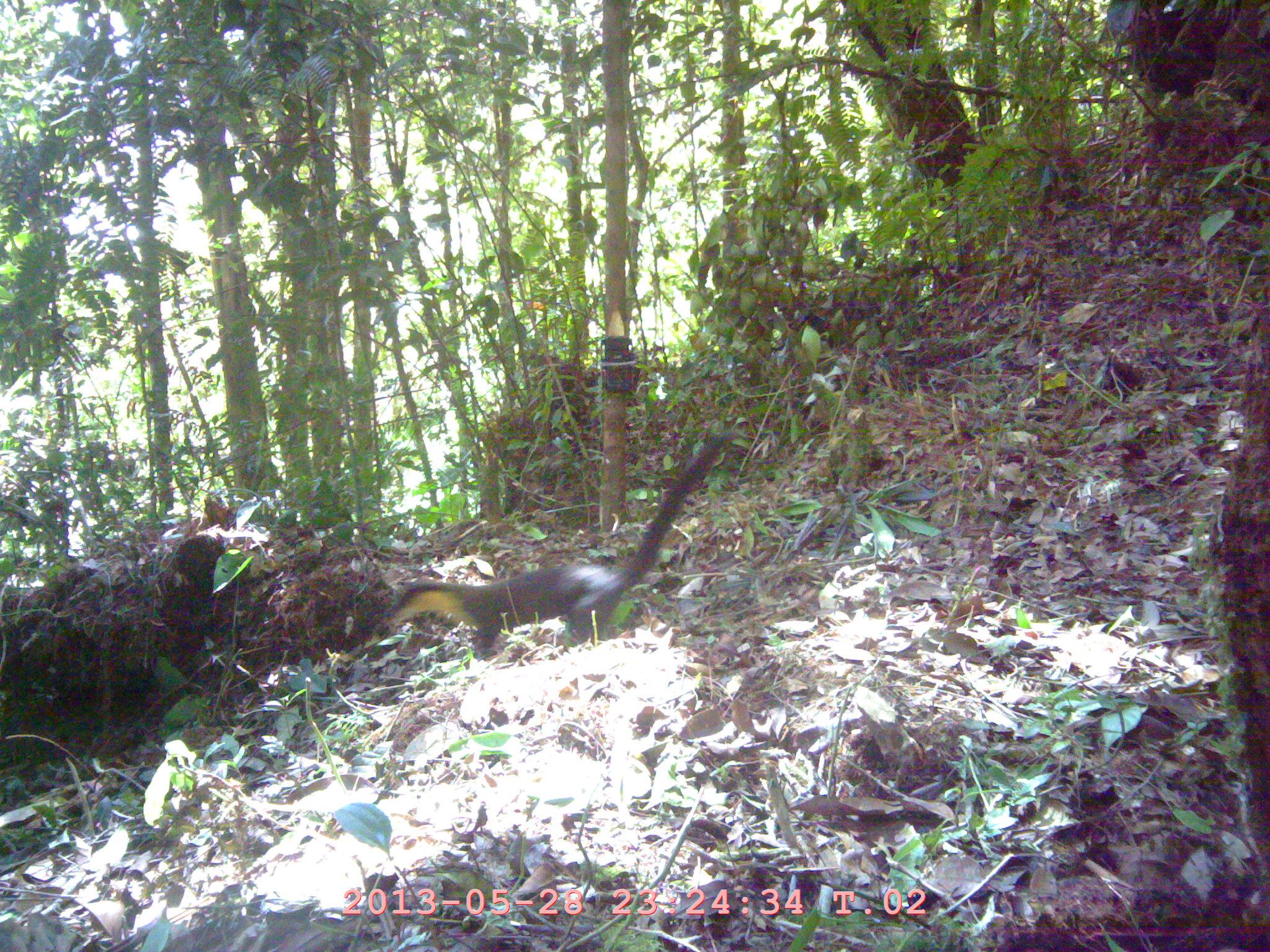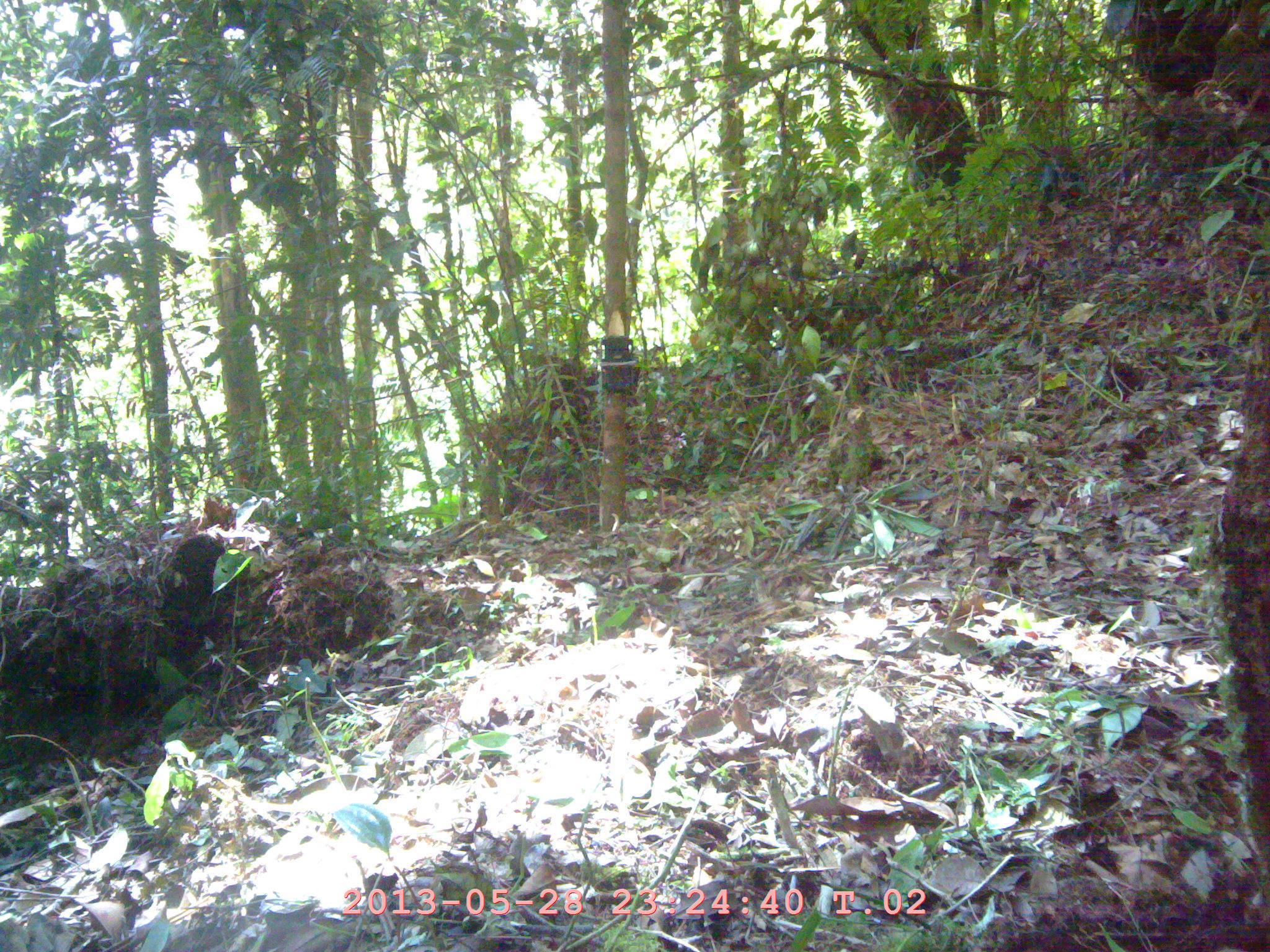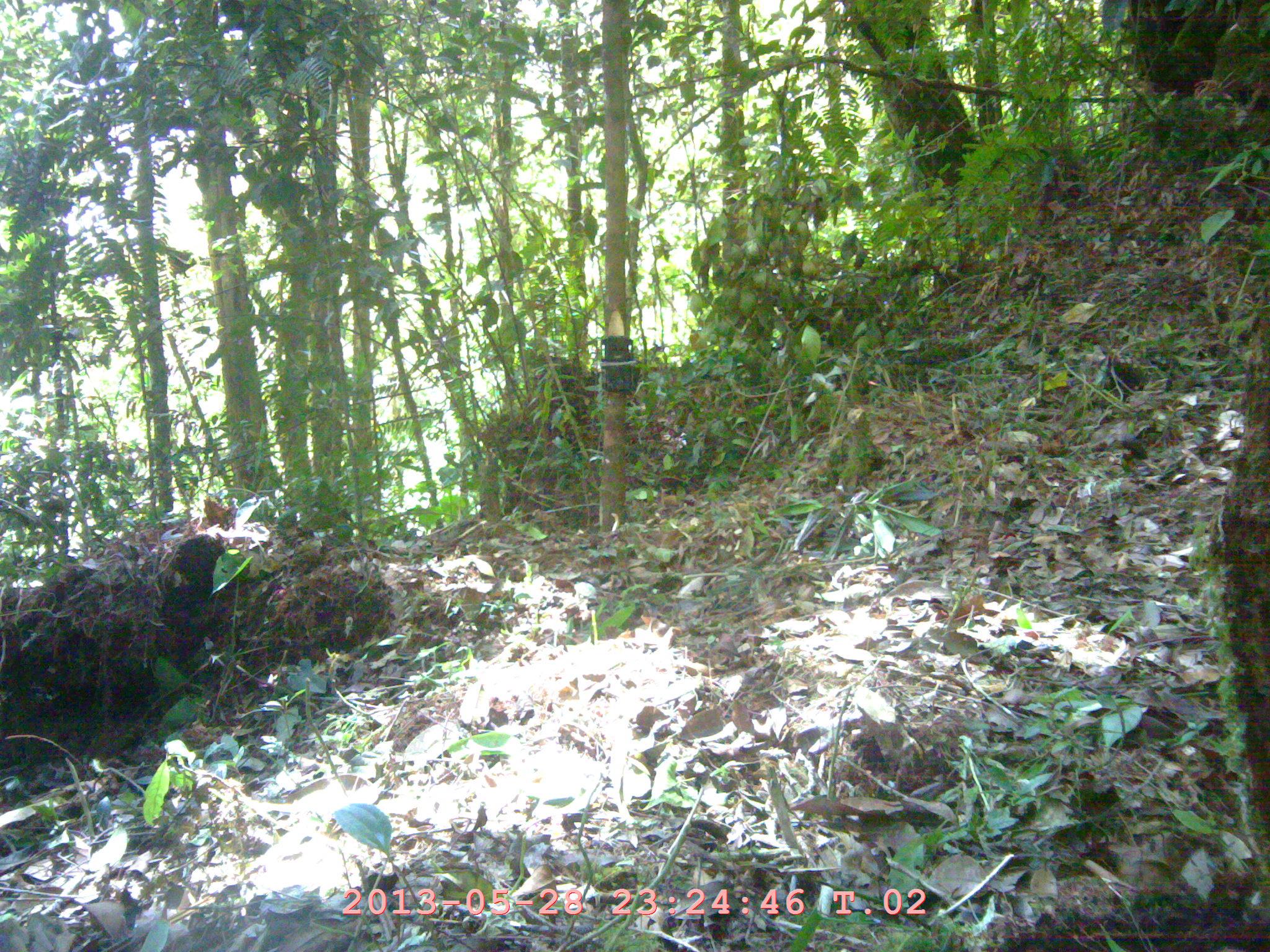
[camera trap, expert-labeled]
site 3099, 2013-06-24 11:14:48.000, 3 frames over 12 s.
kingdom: Animalia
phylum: Chordata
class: Mammalia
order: Carnivora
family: Mustelidae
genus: Martes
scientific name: Martes flavigula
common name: yellow-throated marten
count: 1